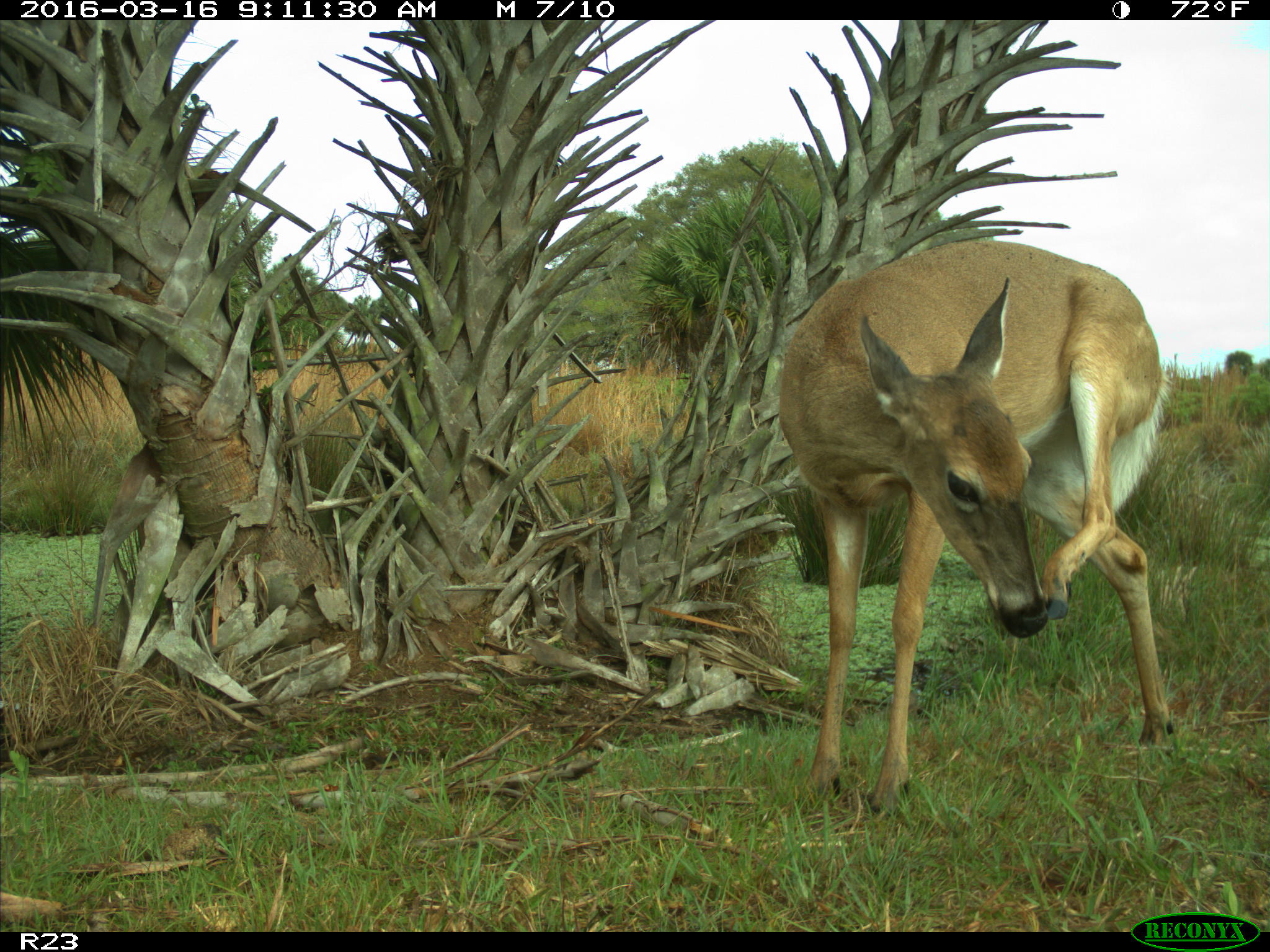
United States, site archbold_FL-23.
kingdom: Animalia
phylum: Chordata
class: Mammalia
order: Artiodactyla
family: Cervidae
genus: Odocoileus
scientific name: Odocoileus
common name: deer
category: unidentified deer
Unidentified deer (deer) (Odocoileus).